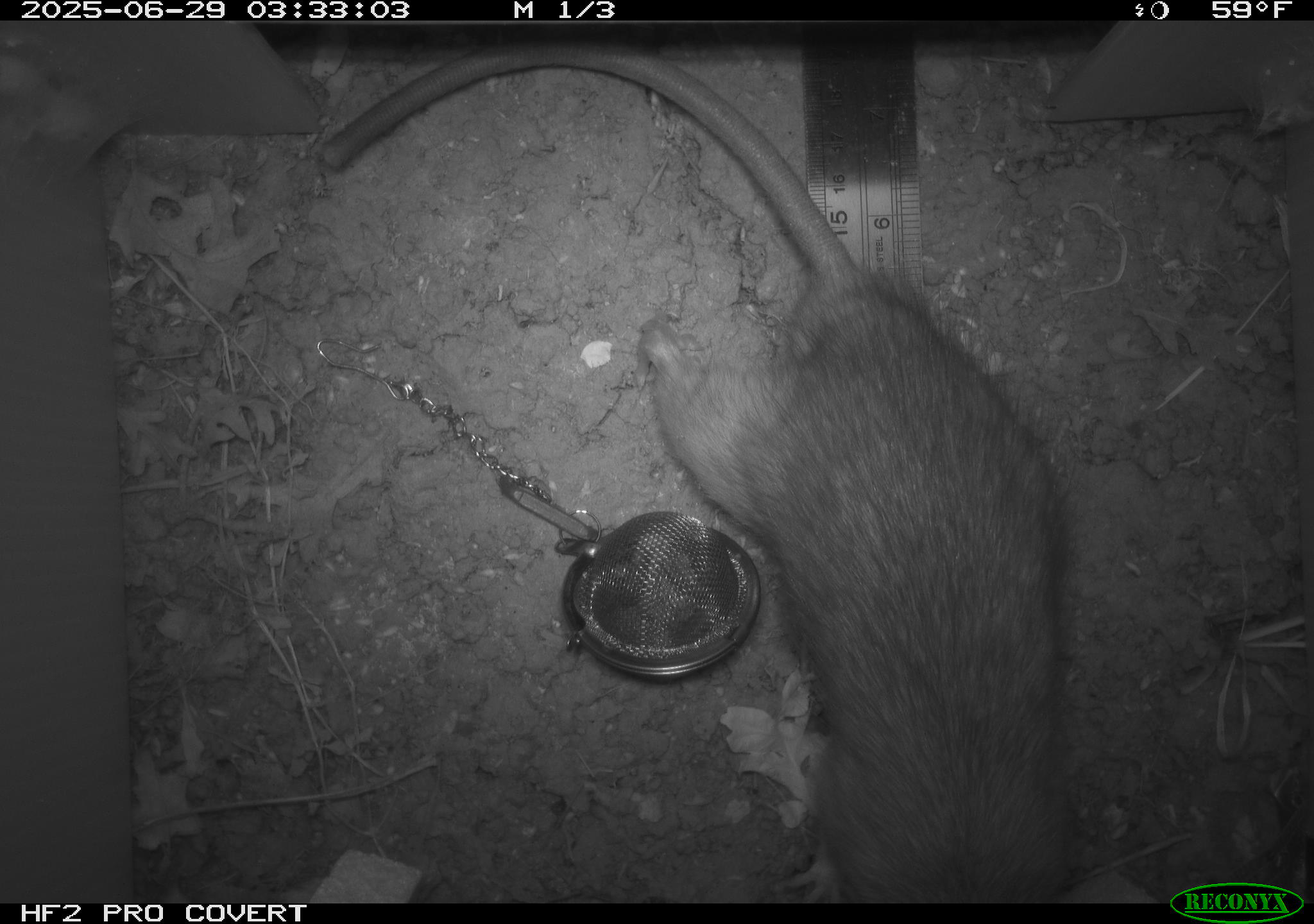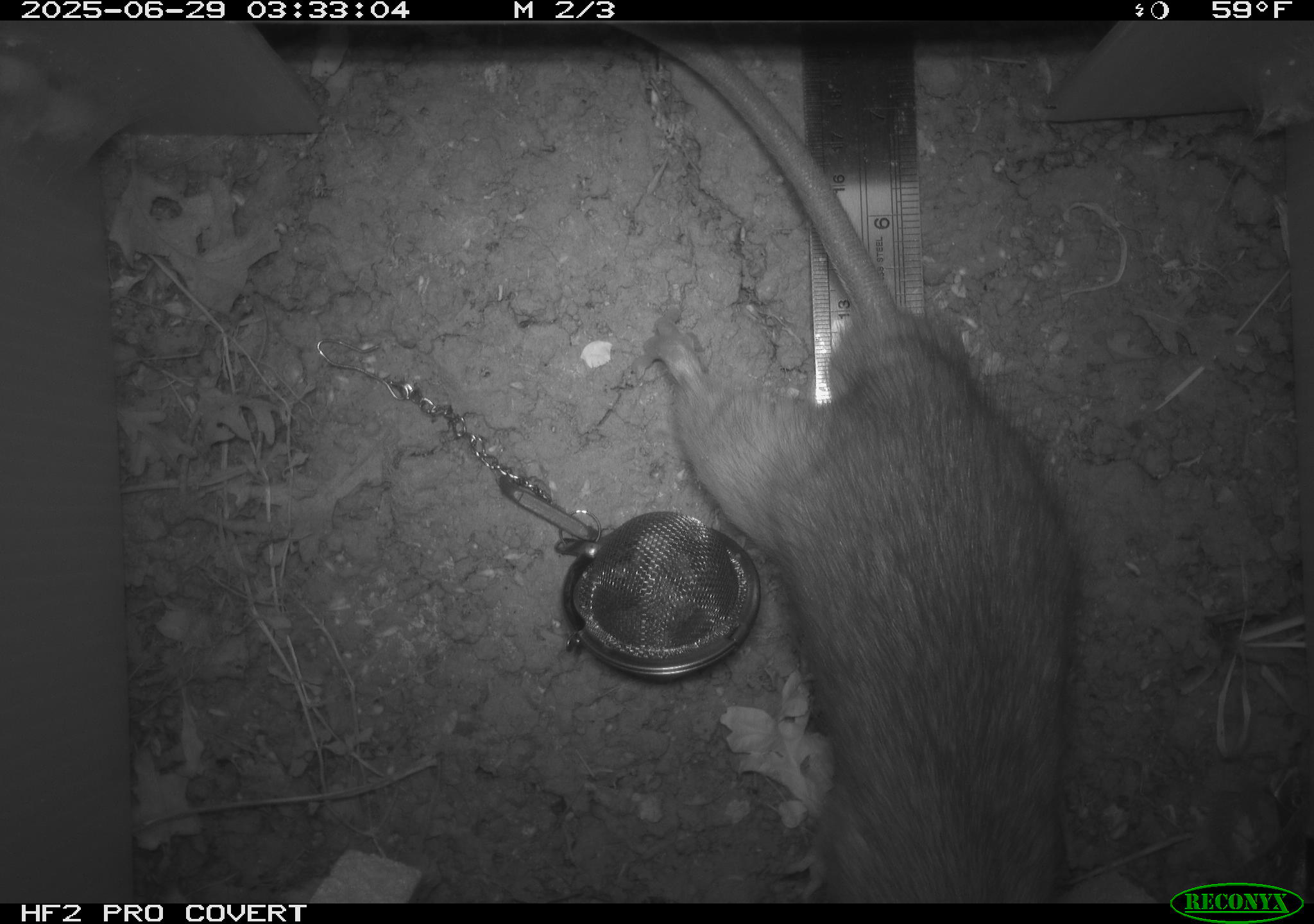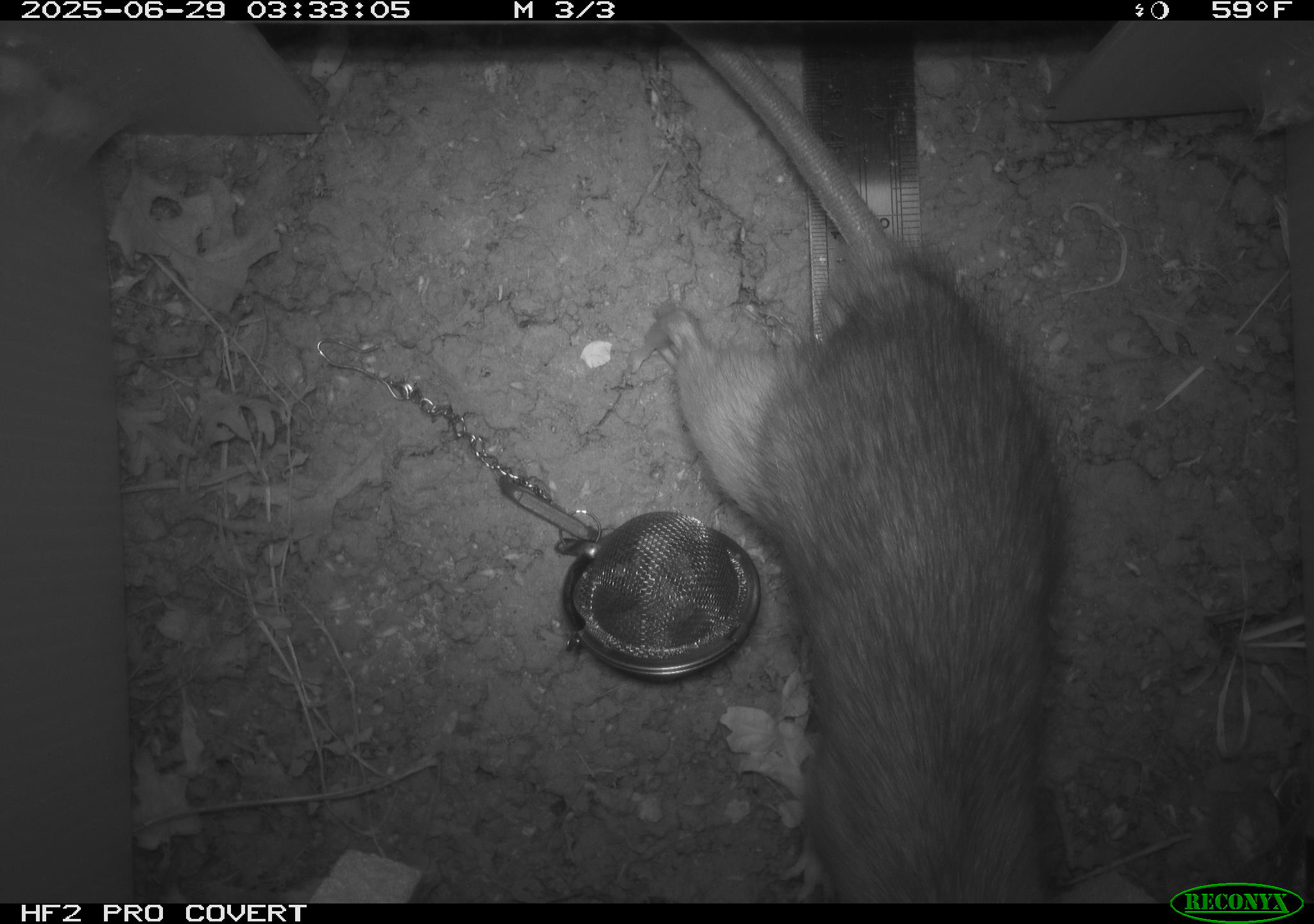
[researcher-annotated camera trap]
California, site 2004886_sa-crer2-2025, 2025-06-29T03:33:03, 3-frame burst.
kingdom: Animalia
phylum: Chordata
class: Mammalia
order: Rodentia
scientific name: Rodentia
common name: rodent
Rodent (Rodentia).